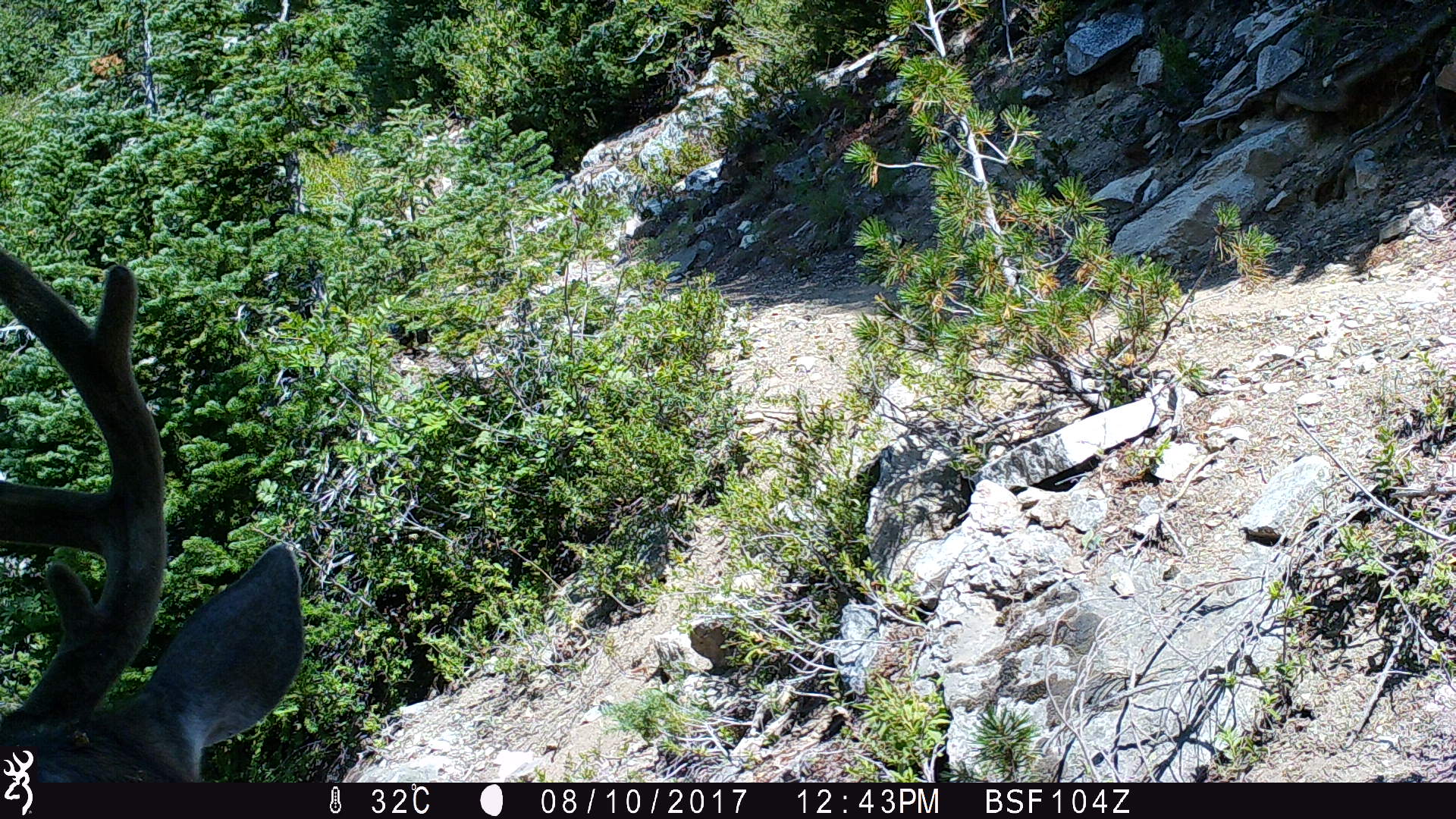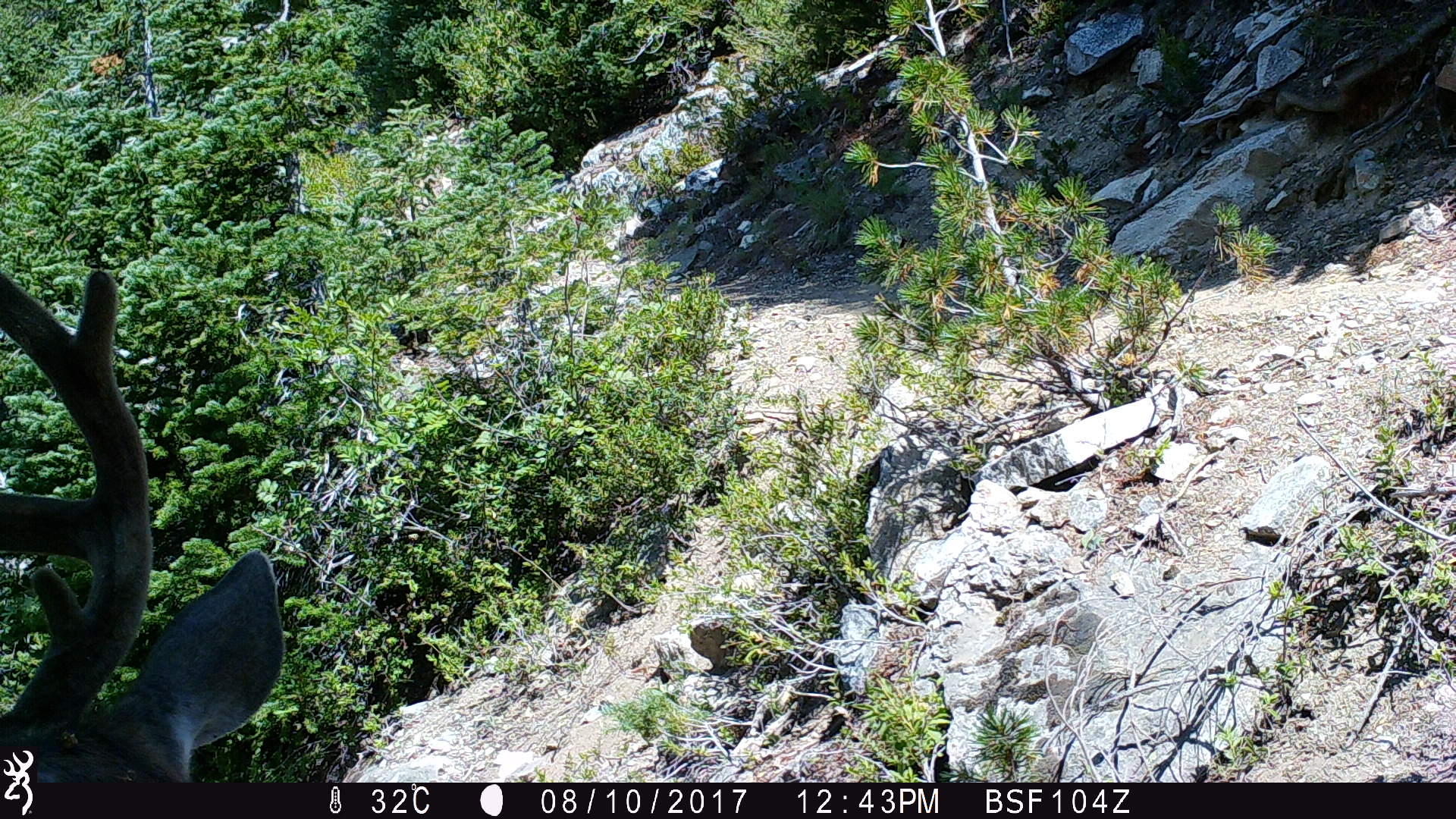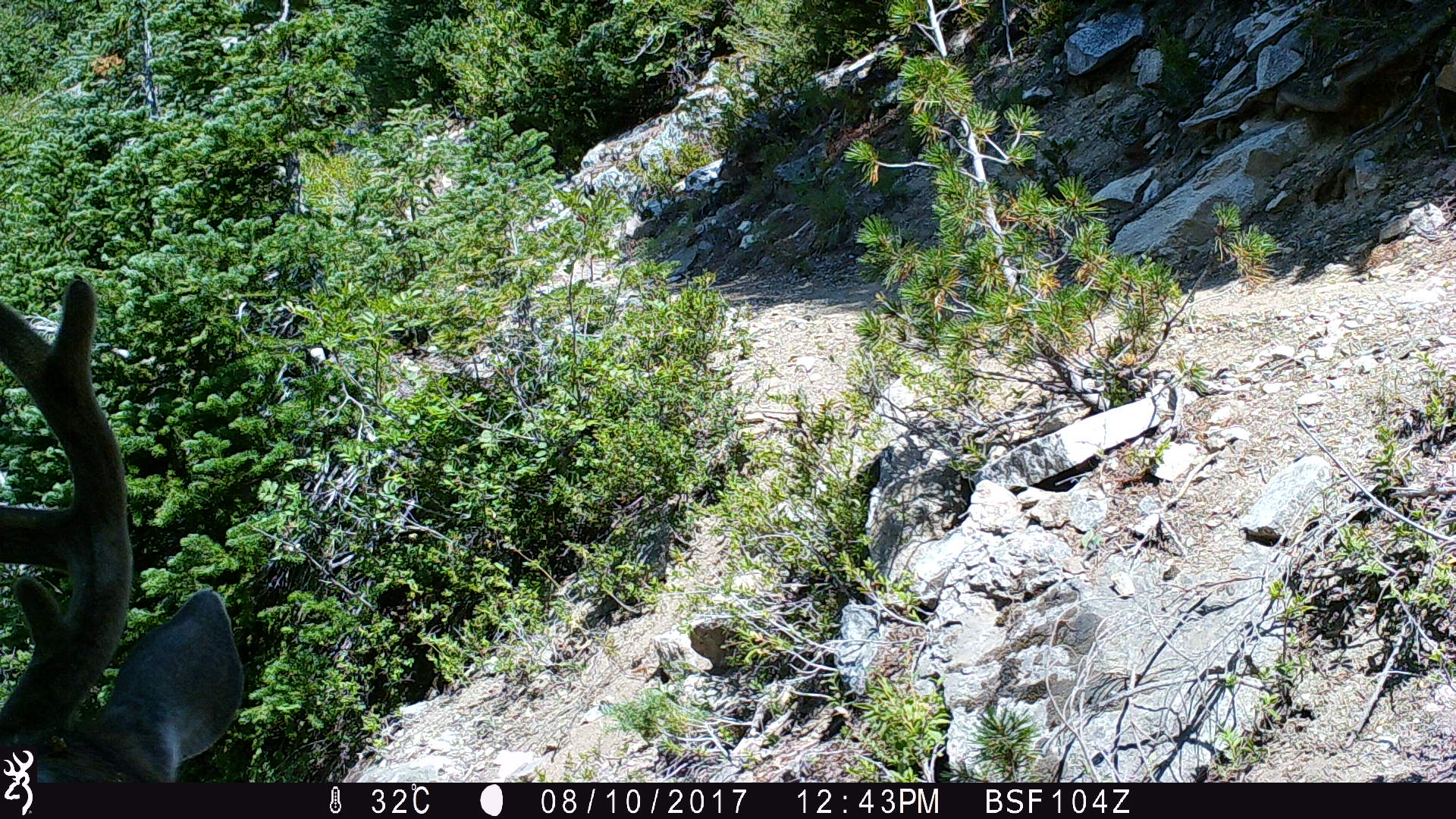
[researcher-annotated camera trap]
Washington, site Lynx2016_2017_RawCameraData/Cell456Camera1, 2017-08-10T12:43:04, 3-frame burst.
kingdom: Animalia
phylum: Chordata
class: Mammalia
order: Artiodactyla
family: Cervidae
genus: Odocoileus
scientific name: Odocoileus hemionus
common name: mule deer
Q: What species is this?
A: Odocoileus hemionus (mule deer).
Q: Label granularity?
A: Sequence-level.